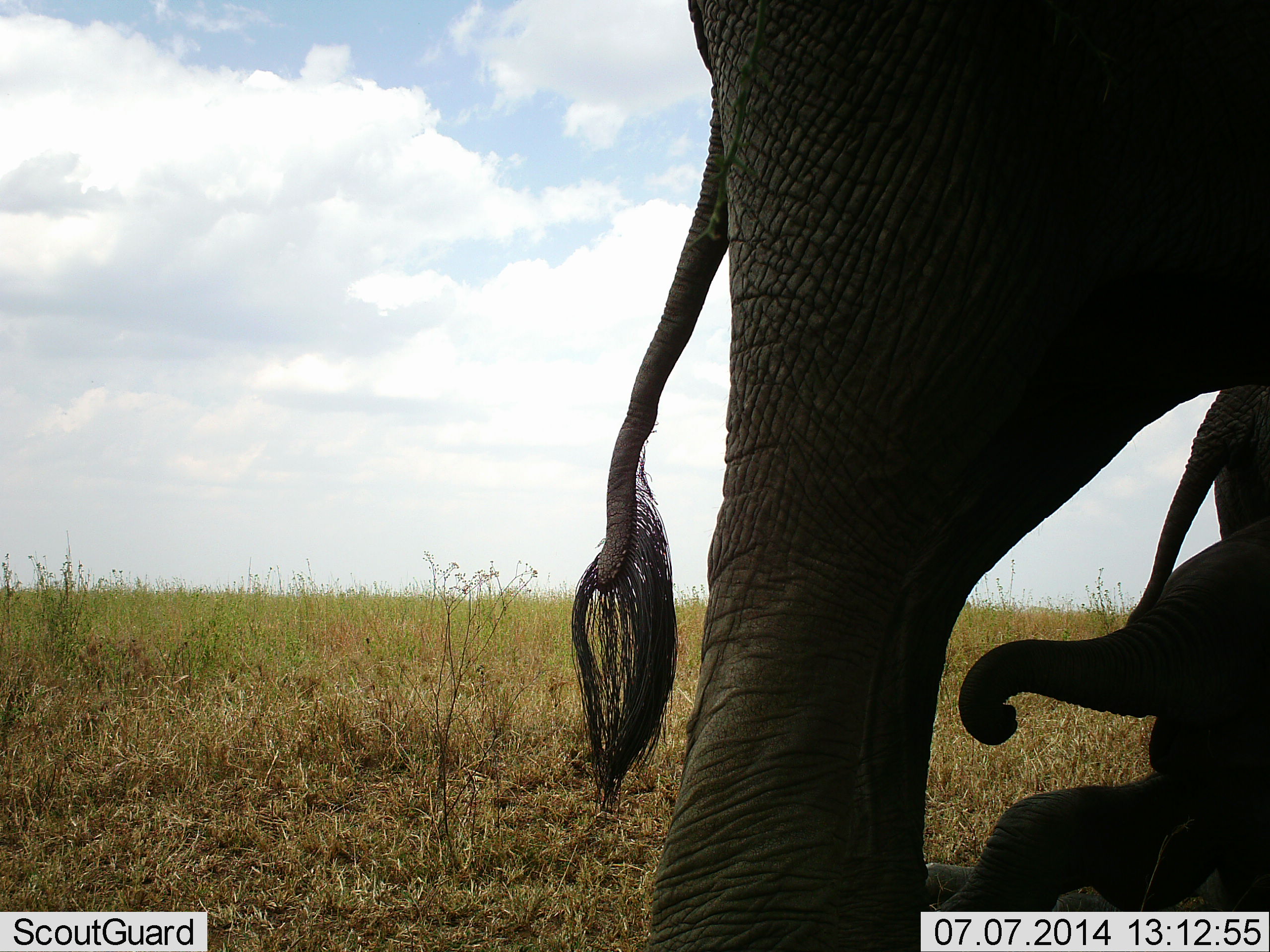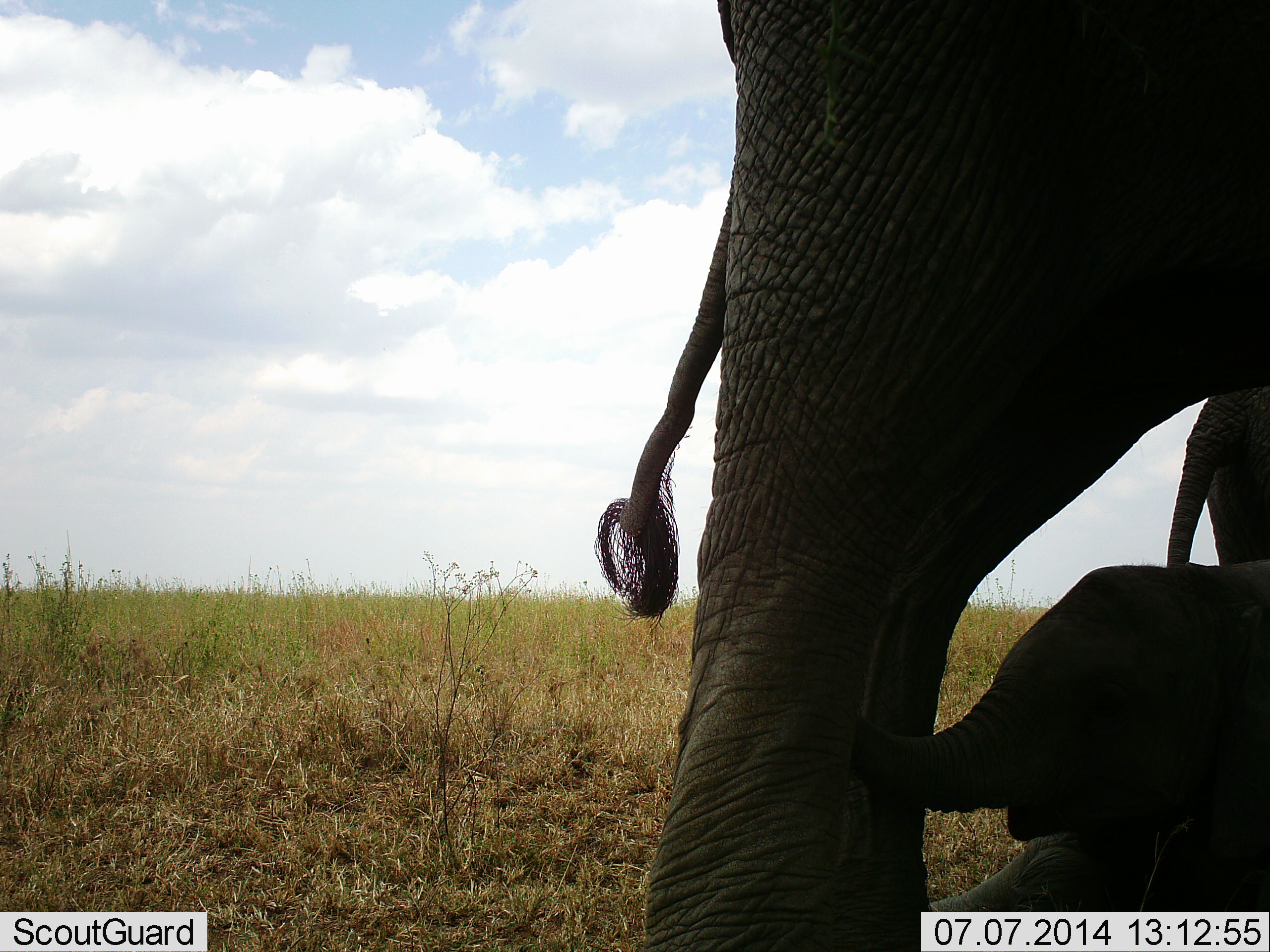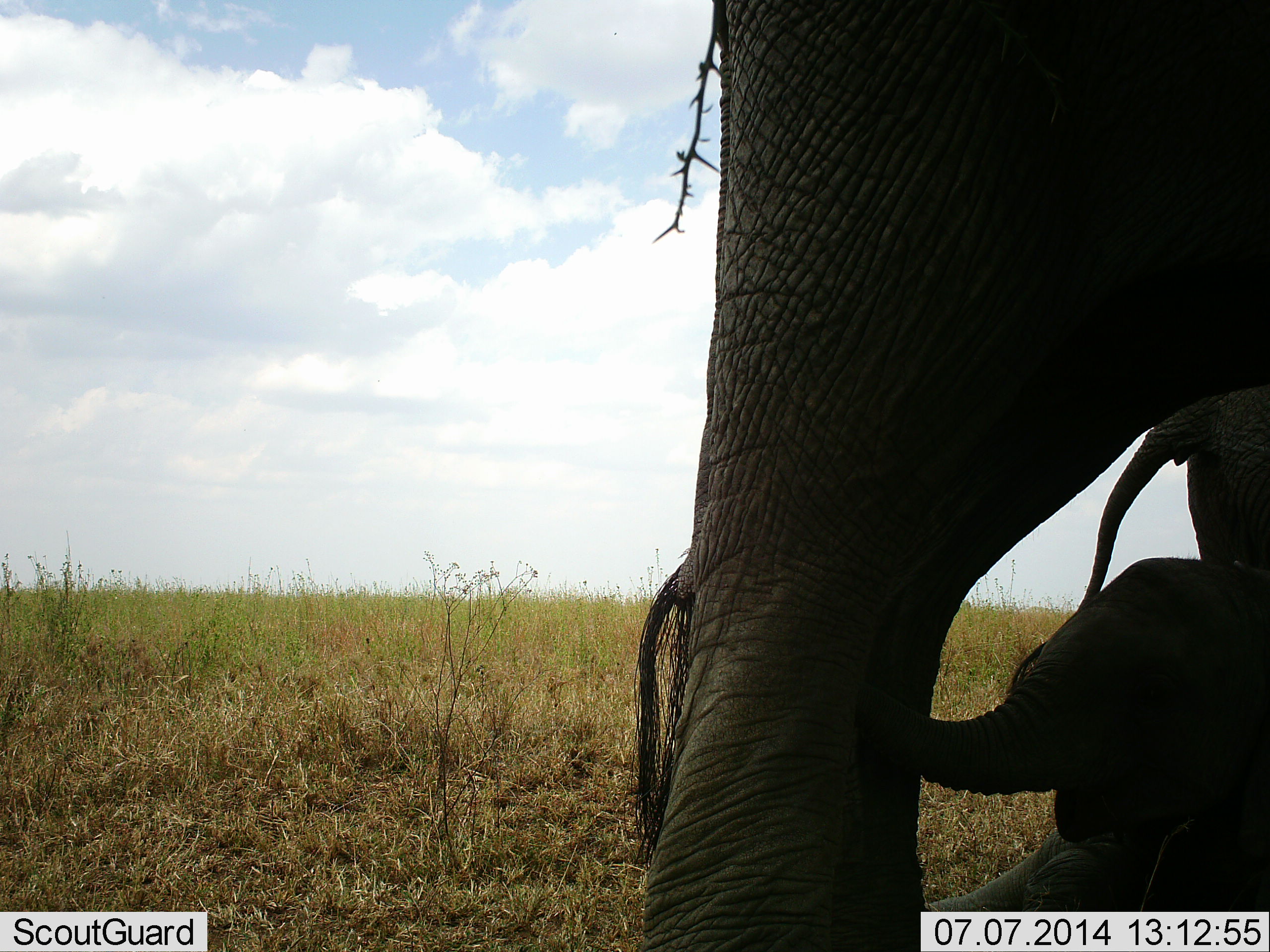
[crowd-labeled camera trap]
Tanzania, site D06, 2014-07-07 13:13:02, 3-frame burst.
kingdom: Animalia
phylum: Chordata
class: Mammalia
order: Proboscidea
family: Elephantidae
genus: Loxodonta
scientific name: Loxodonta africana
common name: african bush elephant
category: elephant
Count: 3.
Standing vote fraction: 50%.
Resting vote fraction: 50%.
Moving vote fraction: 20%.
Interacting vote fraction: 20%.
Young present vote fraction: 90%.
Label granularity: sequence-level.